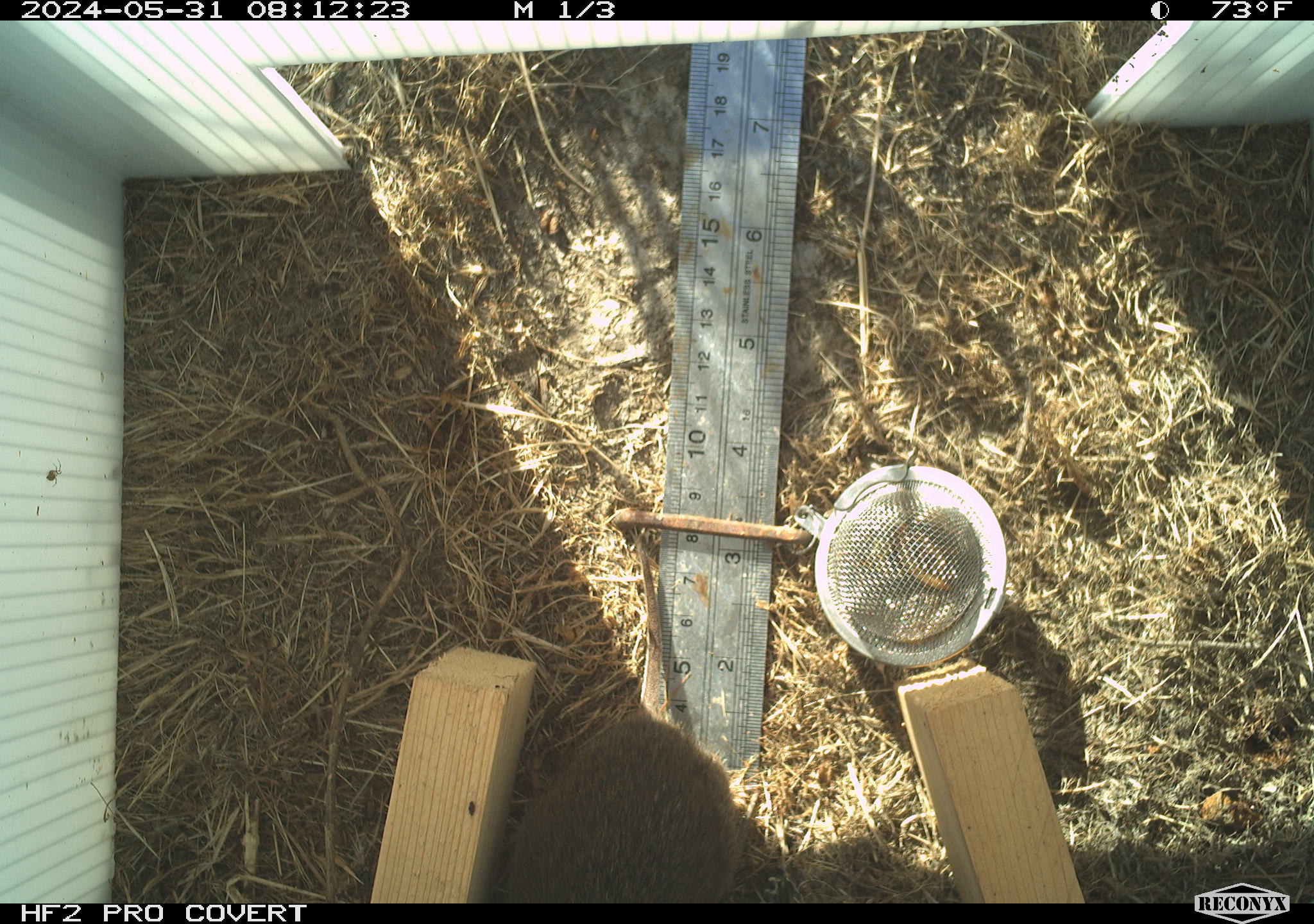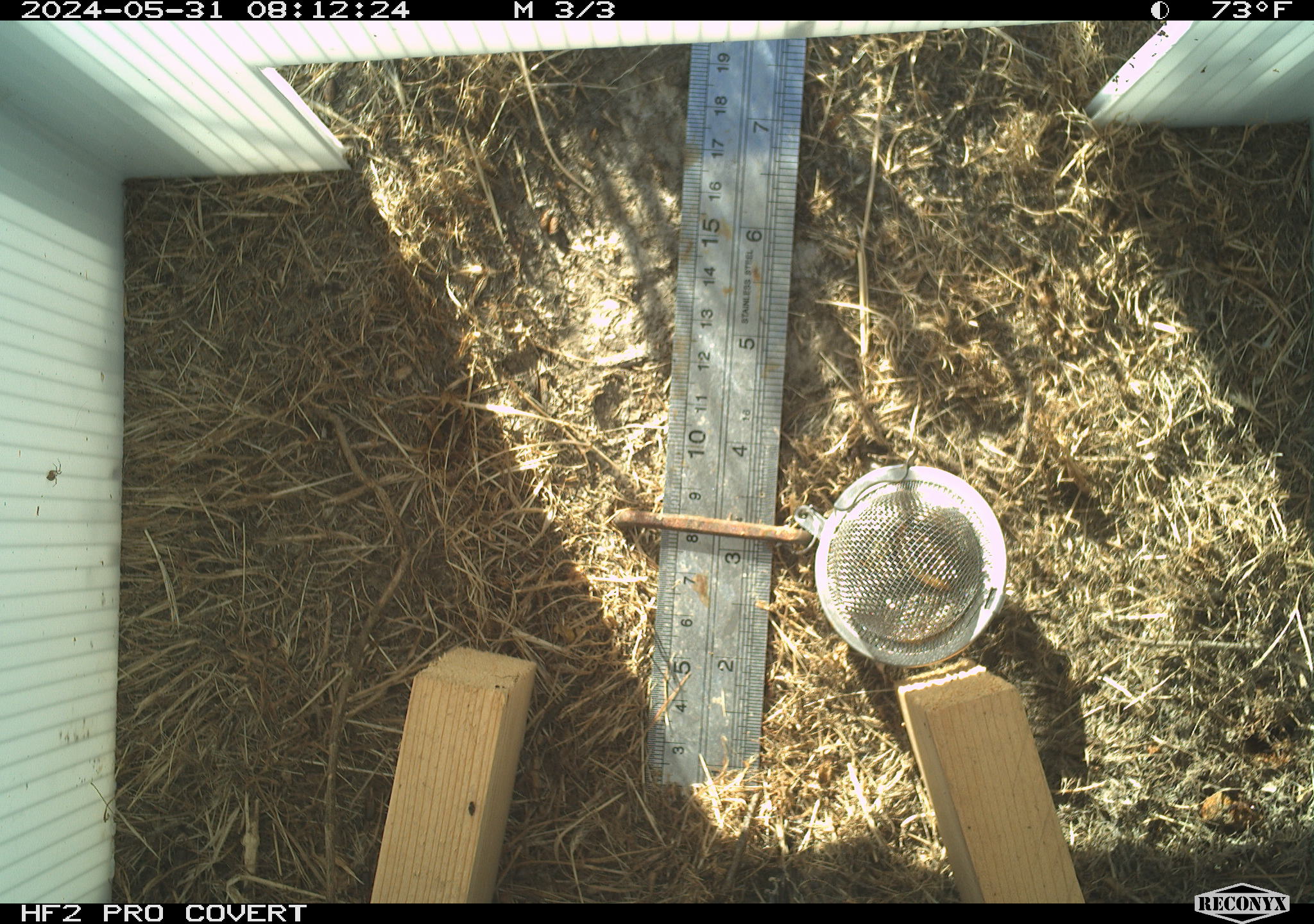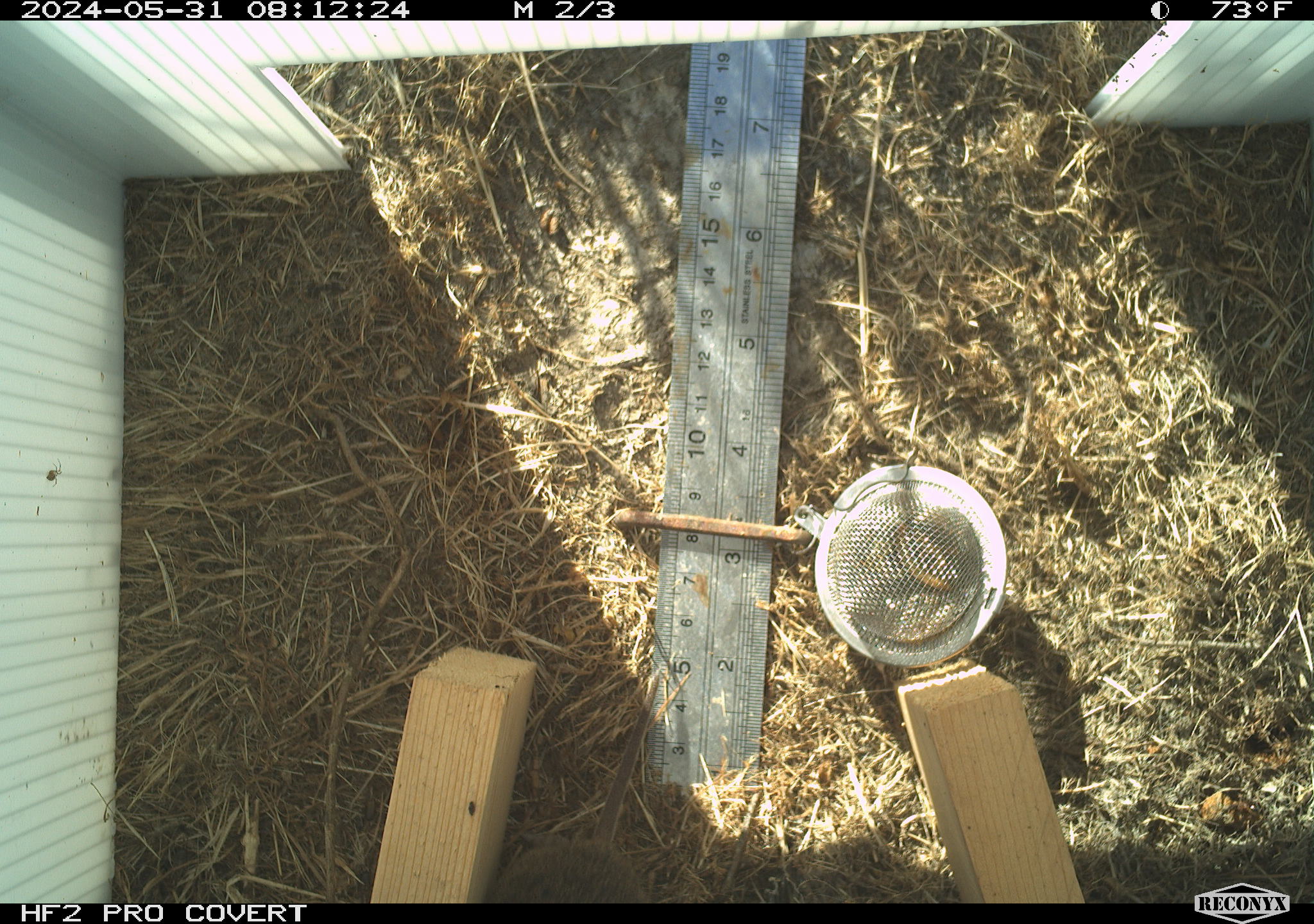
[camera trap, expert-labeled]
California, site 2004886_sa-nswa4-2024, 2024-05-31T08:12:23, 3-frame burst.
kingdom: Animalia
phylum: Chordata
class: Mammalia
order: Rodentia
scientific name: Rodentia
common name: rodent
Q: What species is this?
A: Rodent (Rodentia).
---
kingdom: Animalia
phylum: Chordata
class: Mammalia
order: Rodentia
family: Cricetidae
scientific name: Arvicolinae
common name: voles, lemmings, and muskrats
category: arvicolinae subfamily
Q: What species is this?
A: Arvicolinae subfamily (voles, lemmings, and muskrats) (Arvicolinae).